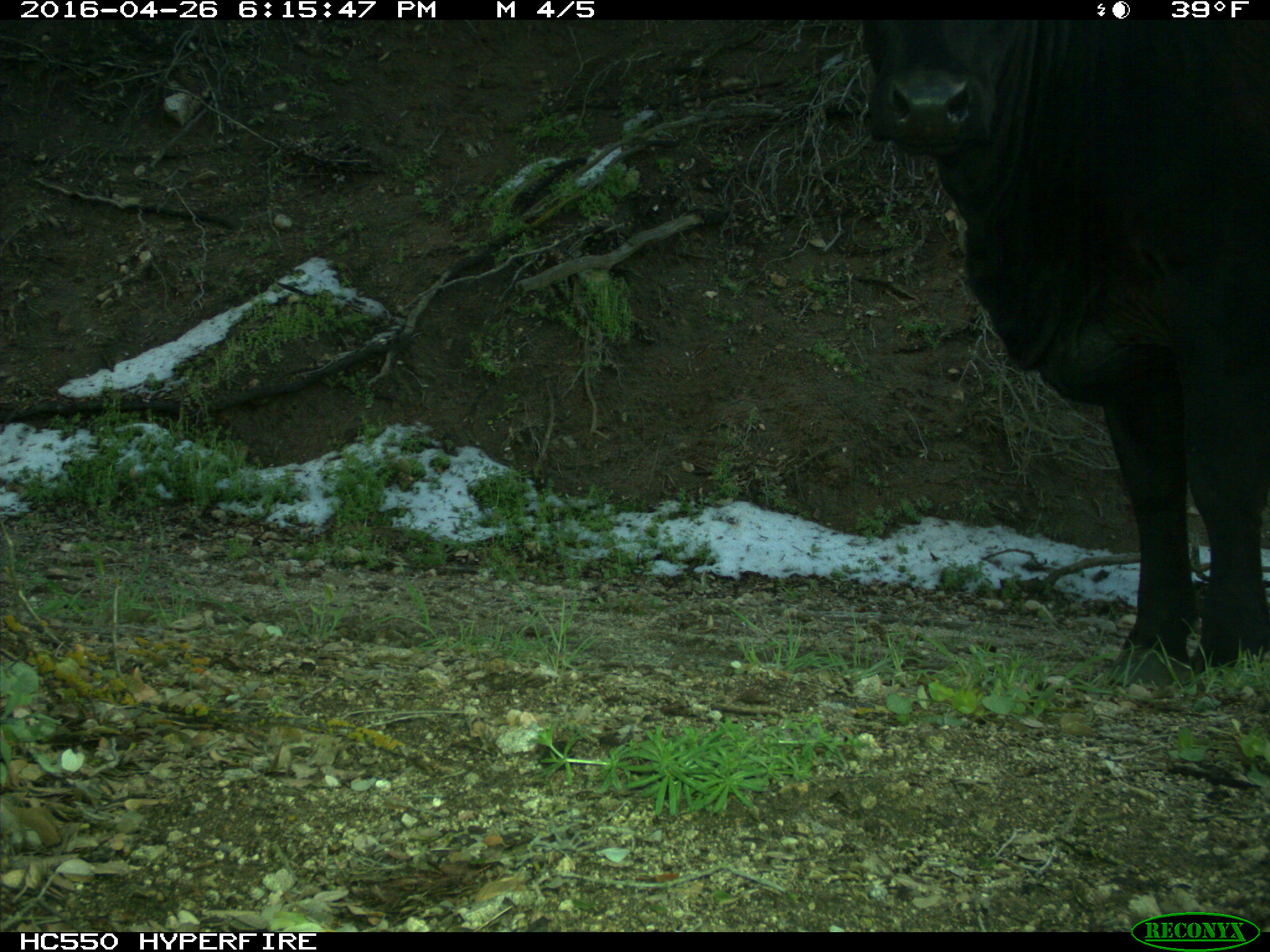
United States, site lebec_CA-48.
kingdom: Animalia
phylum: Chordata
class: Mammalia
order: Artiodactyla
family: Bovidae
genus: Bos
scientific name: Bos taurus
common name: domestic cow